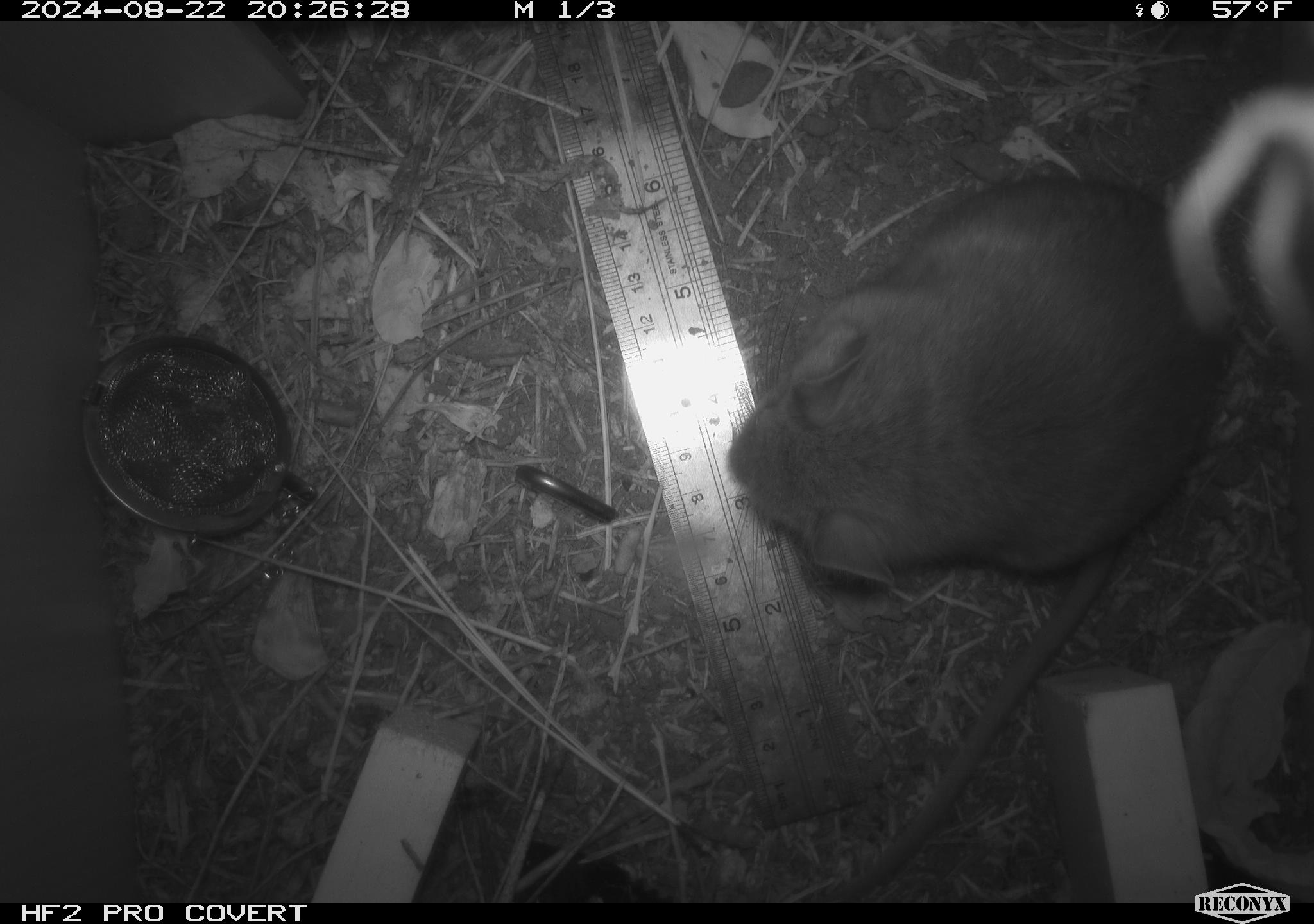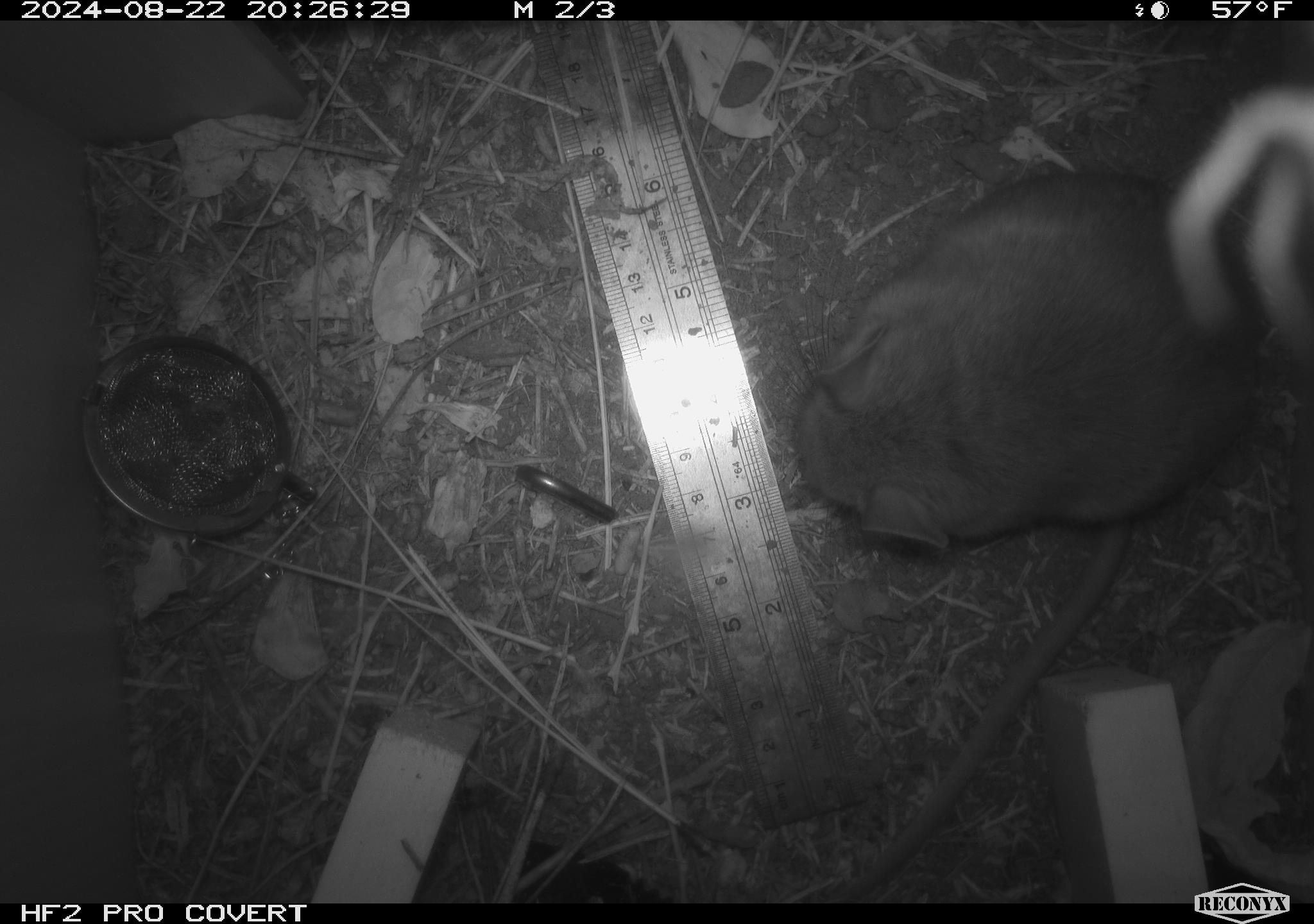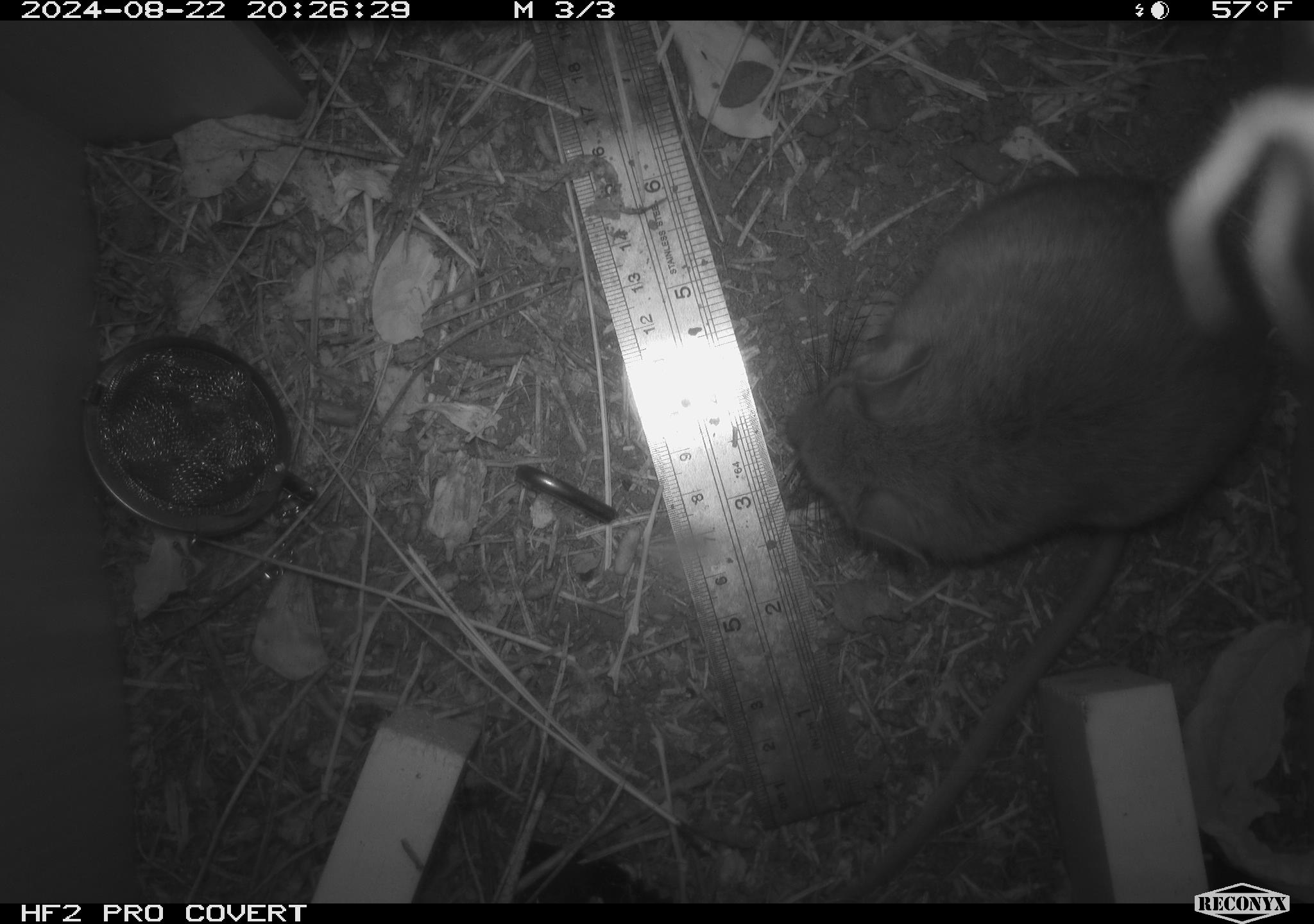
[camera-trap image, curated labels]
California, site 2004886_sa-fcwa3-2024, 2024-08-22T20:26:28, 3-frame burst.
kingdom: Animalia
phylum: Chordata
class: Mammalia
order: Rodentia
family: Cricetidae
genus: Neotoma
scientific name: Neotoma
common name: pack rat or woodrat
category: neotoma species